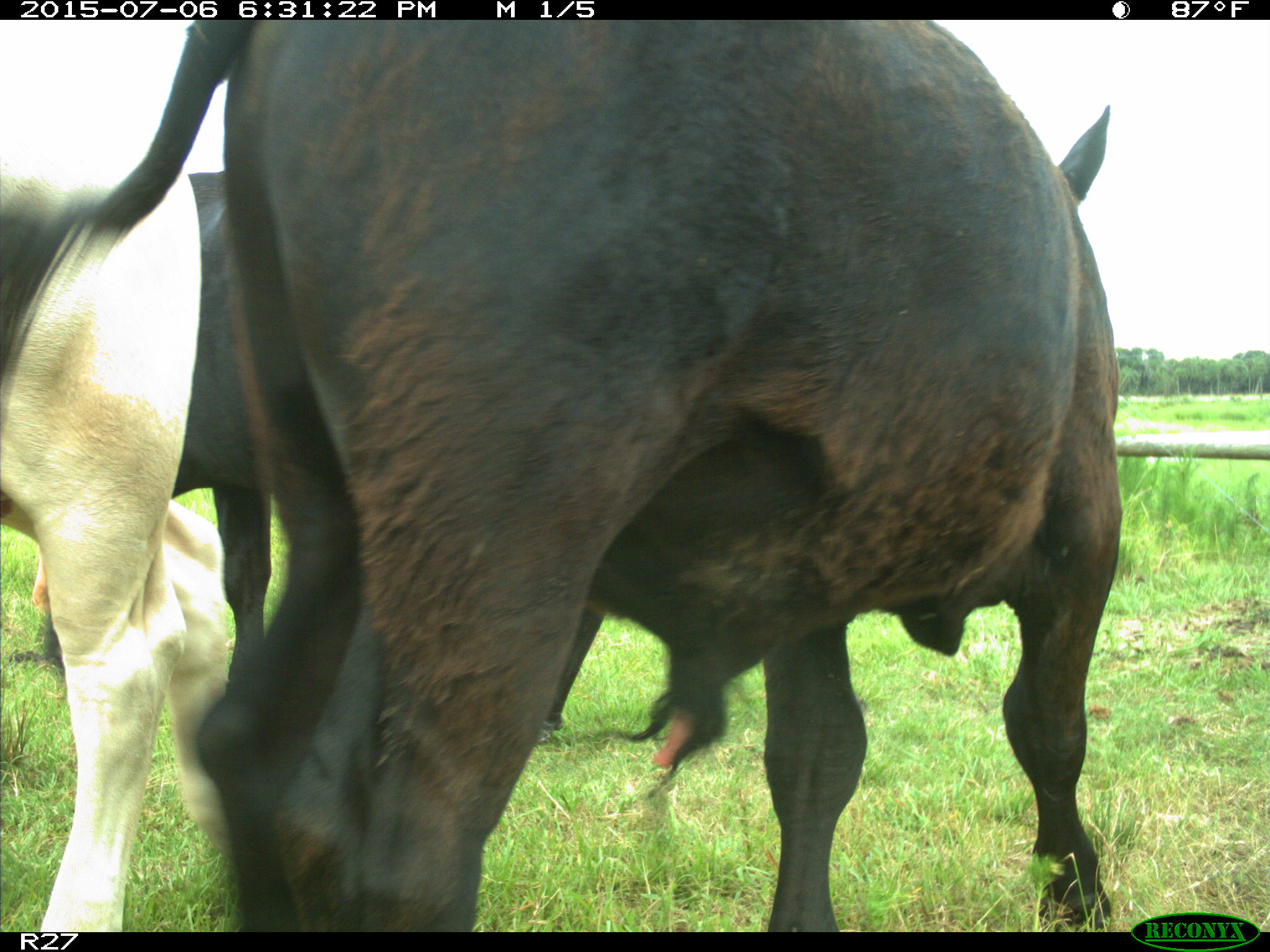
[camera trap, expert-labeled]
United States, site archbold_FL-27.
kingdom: Animalia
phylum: Chordata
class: Mammalia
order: Artiodactyla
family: Bovidae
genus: Bos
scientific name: Bos taurus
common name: domestic cow